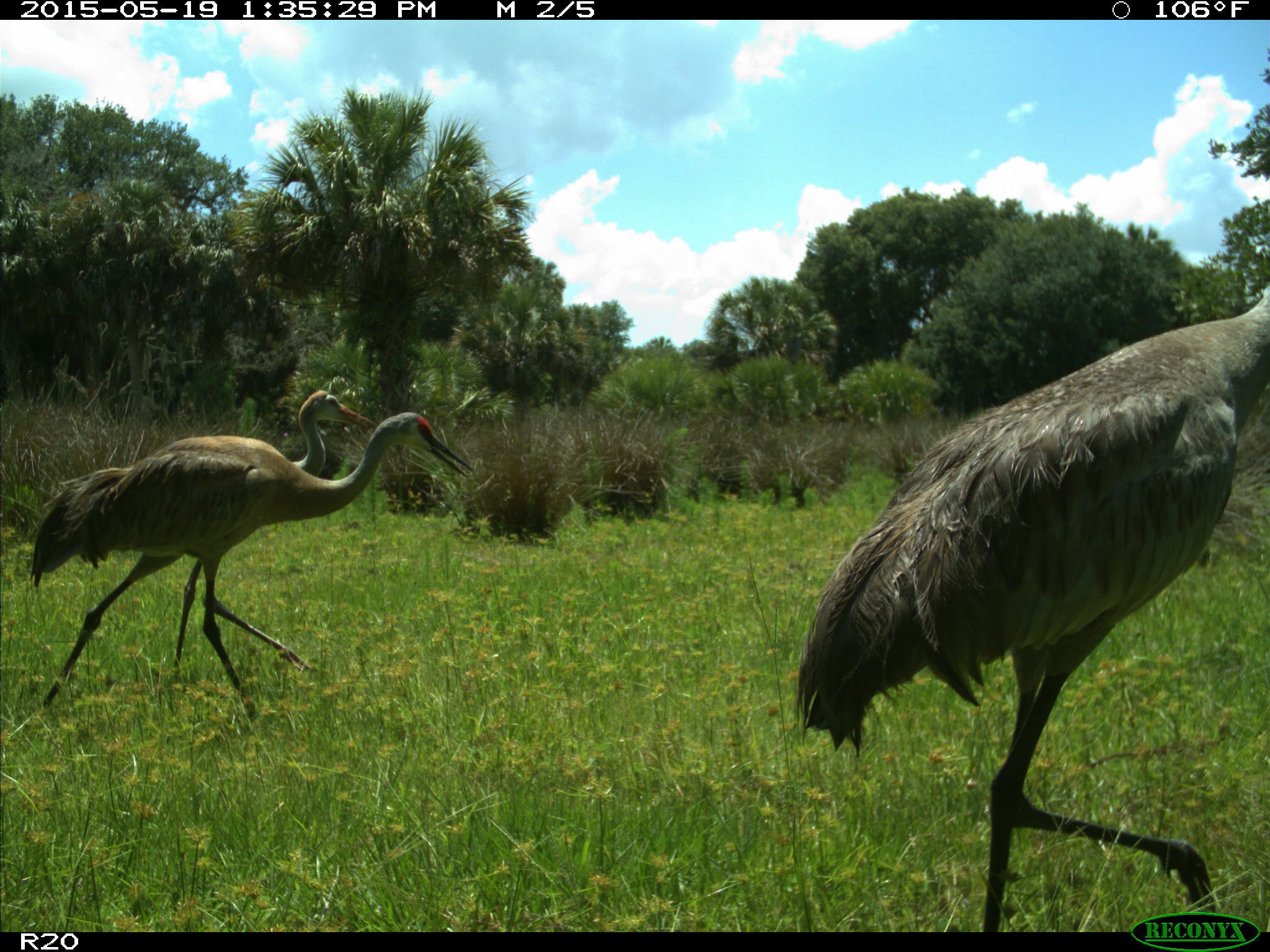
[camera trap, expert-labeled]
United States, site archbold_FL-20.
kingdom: Animalia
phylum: Chordata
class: Aves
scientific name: Aves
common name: birds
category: unidentified bird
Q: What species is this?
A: Unidentified bird (birds) (Aves).